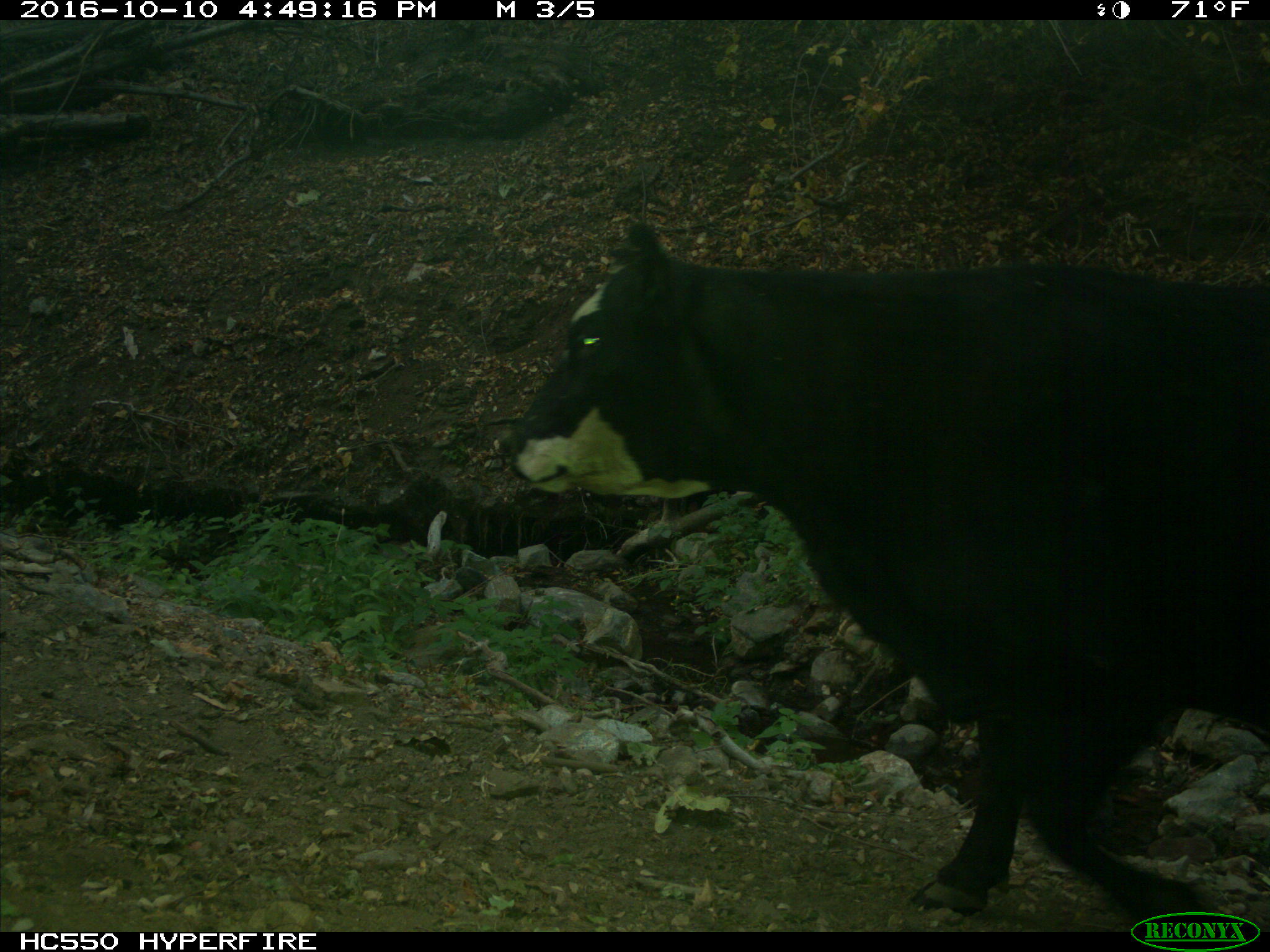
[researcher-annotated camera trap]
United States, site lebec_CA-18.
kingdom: Animalia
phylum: Chordata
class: Mammalia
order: Artiodactyla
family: Bovidae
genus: Bos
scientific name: Bos taurus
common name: domestic cow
Bos taurus (domestic cow).